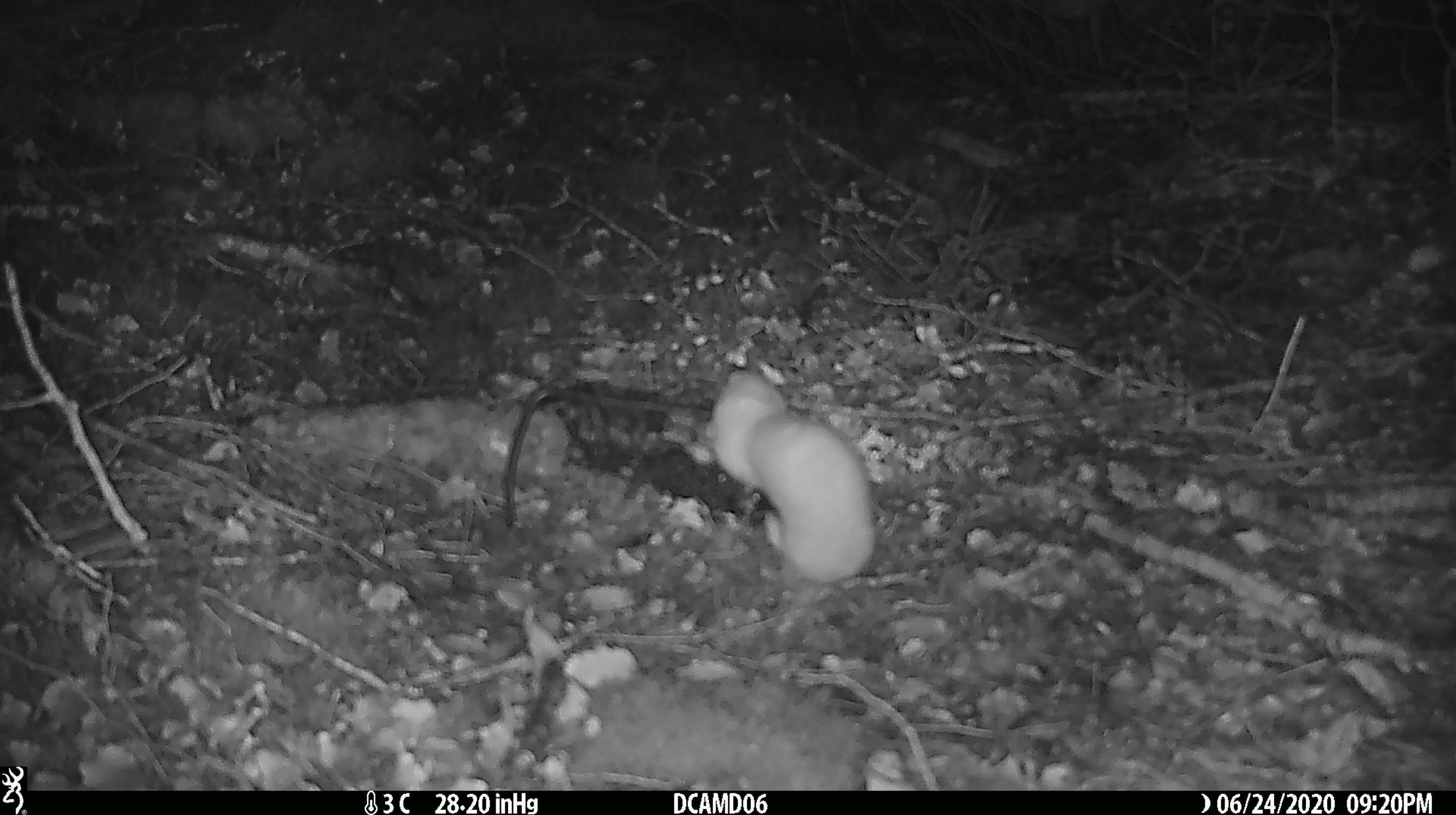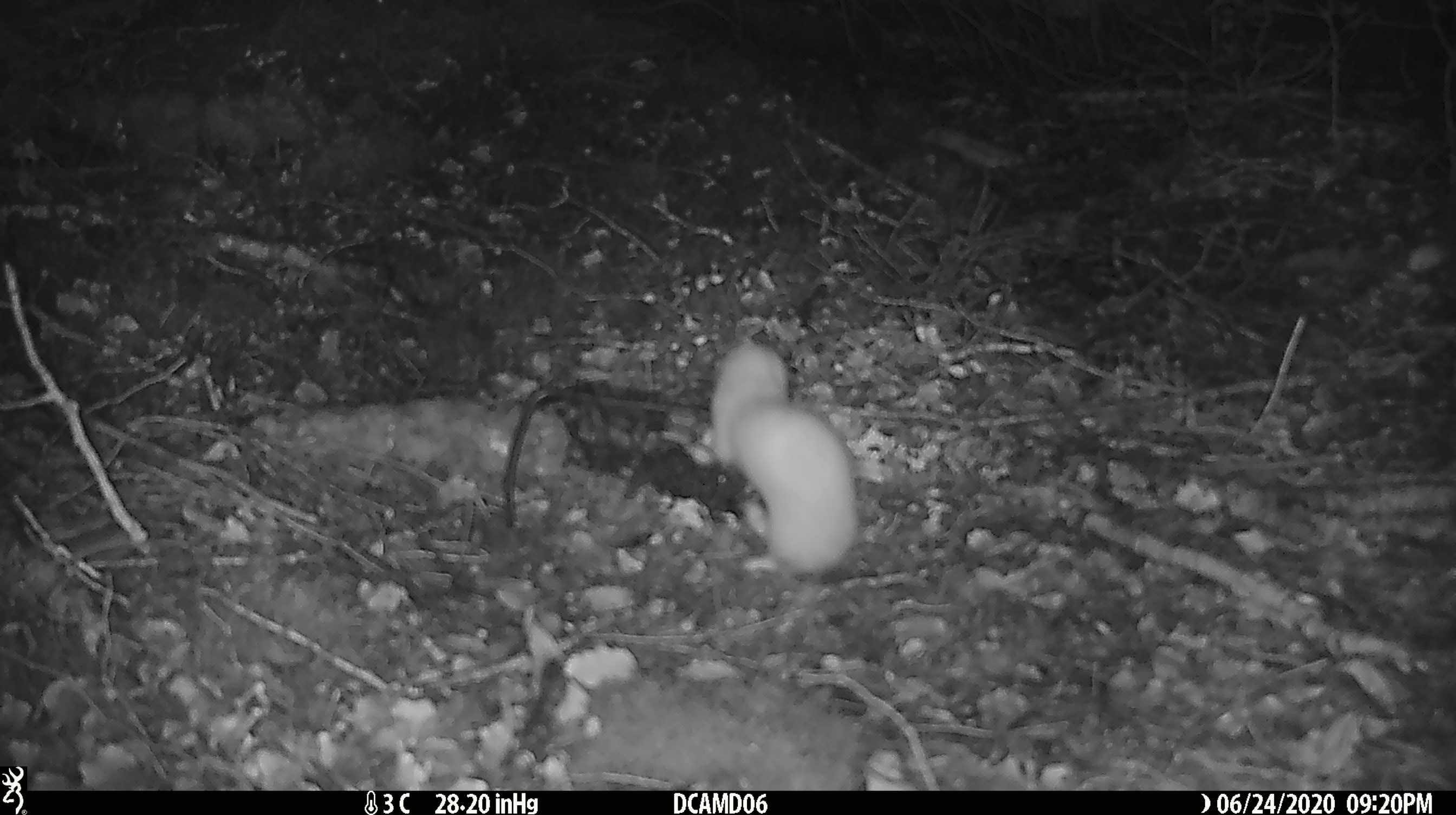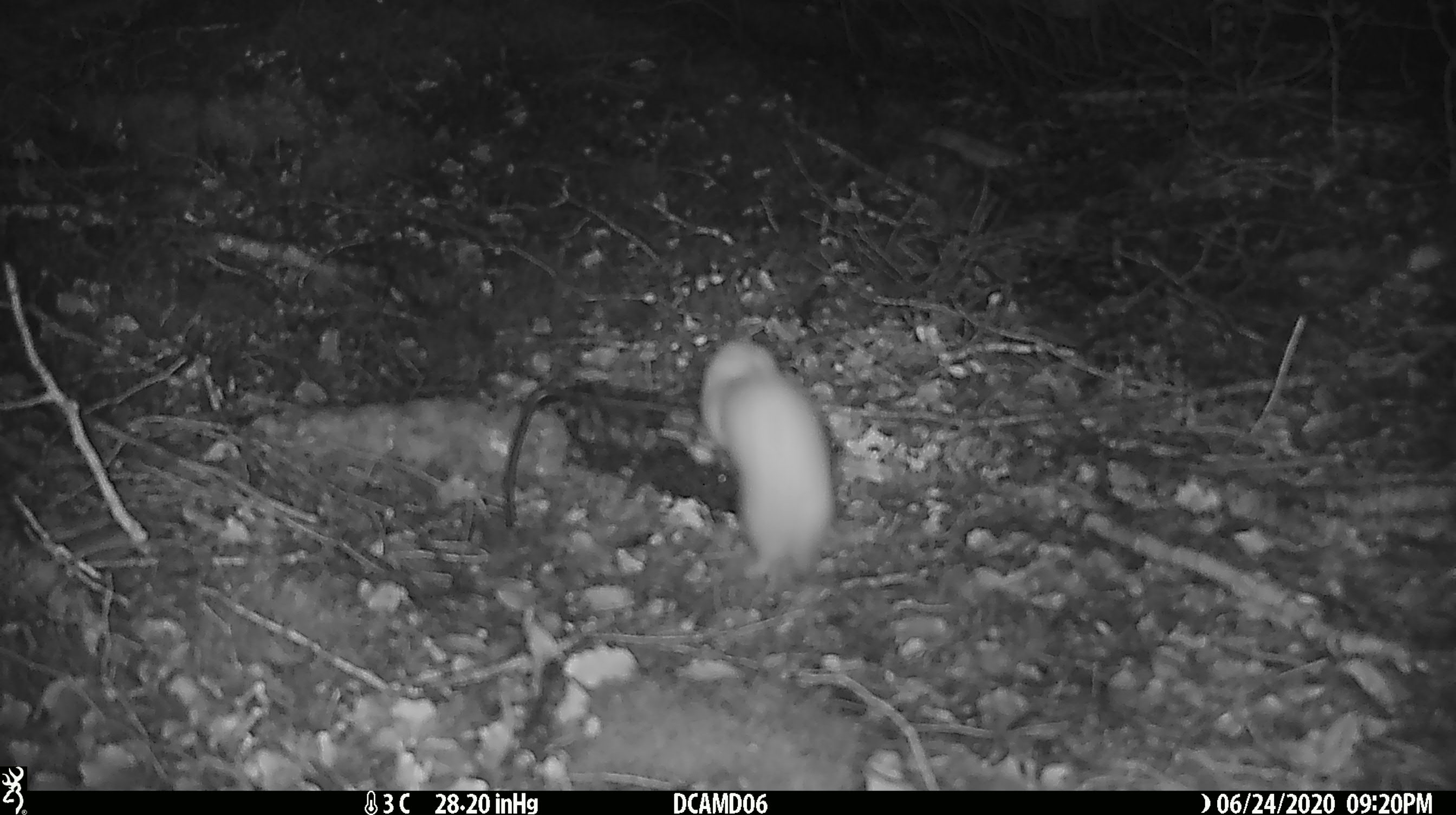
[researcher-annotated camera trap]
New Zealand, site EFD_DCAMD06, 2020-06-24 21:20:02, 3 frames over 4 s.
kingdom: Animalia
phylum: Chordata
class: Mammalia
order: Carnivora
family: Mustelidae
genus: Mustela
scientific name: Mustela nivalis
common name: least weasel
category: weasel